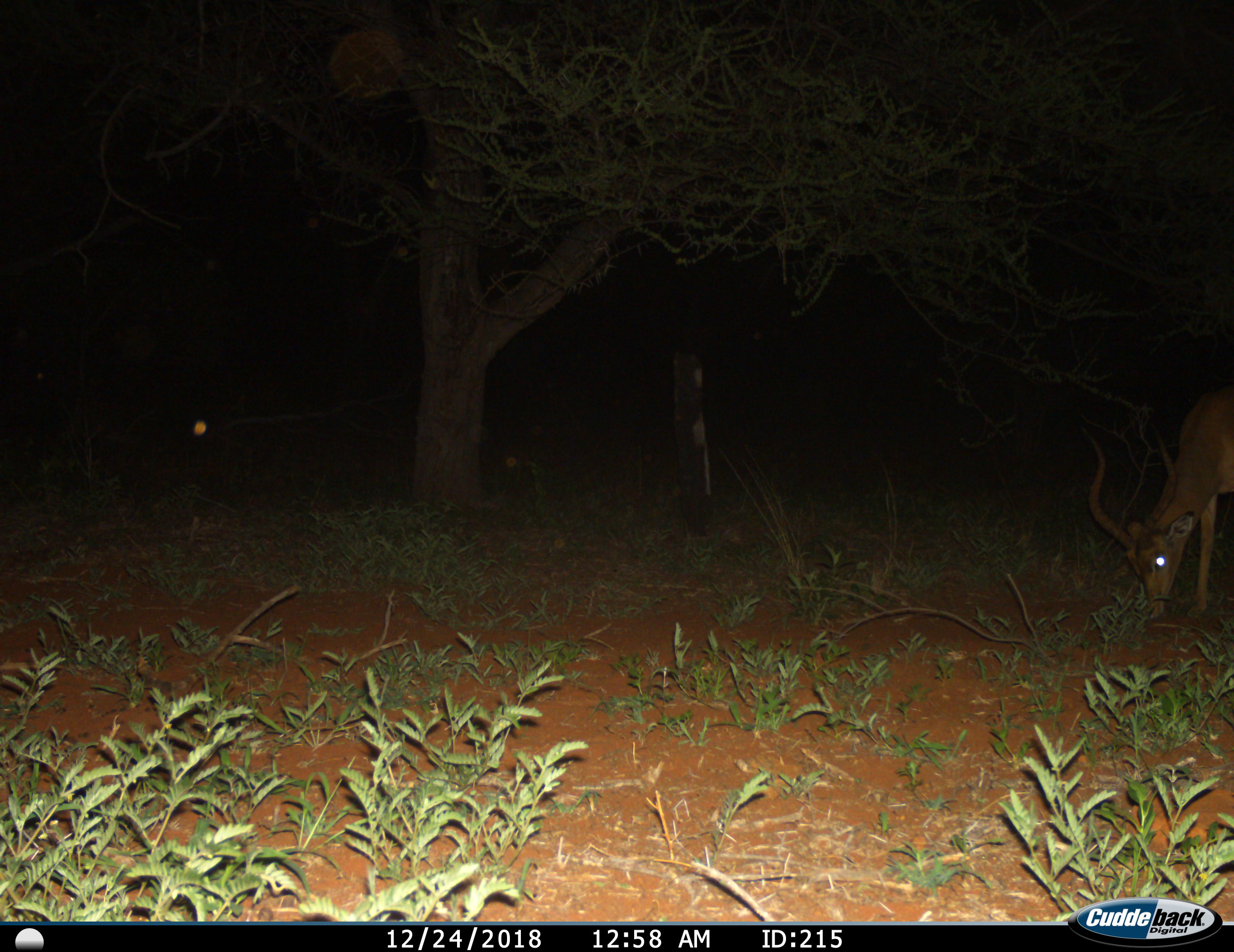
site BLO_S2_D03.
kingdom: Animalia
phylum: Chordata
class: Mammalia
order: Artiodactyla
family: Bovidae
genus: Aepyceros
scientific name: Aepyceros melampus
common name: impala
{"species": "impala (Aepyceros melampus)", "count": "1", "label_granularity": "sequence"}